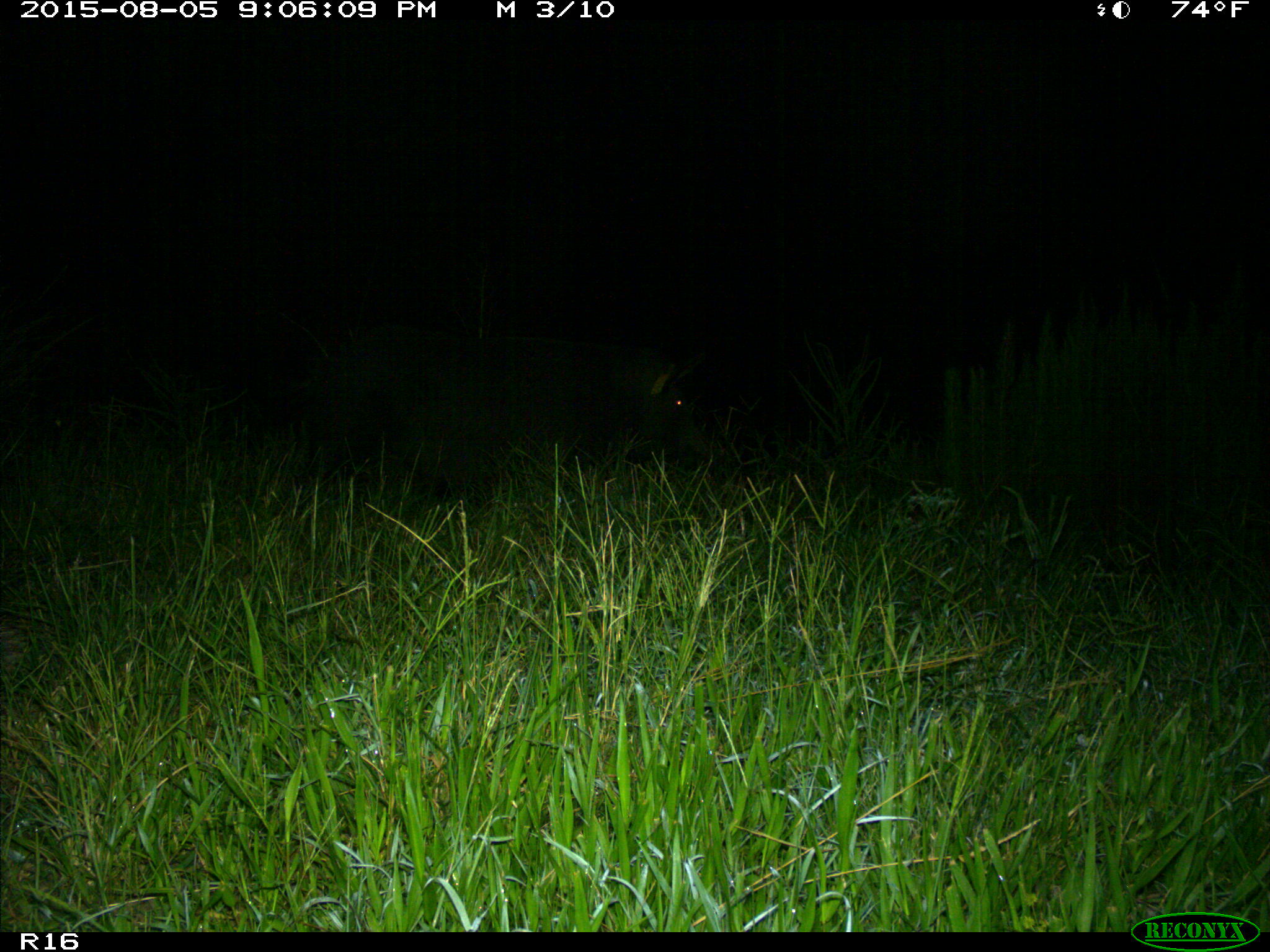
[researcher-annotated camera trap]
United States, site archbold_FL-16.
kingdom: Animalia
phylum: Chordata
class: Mammalia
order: Artiodactyla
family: Suidae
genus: Sus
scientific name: Sus scrofa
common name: wild boar